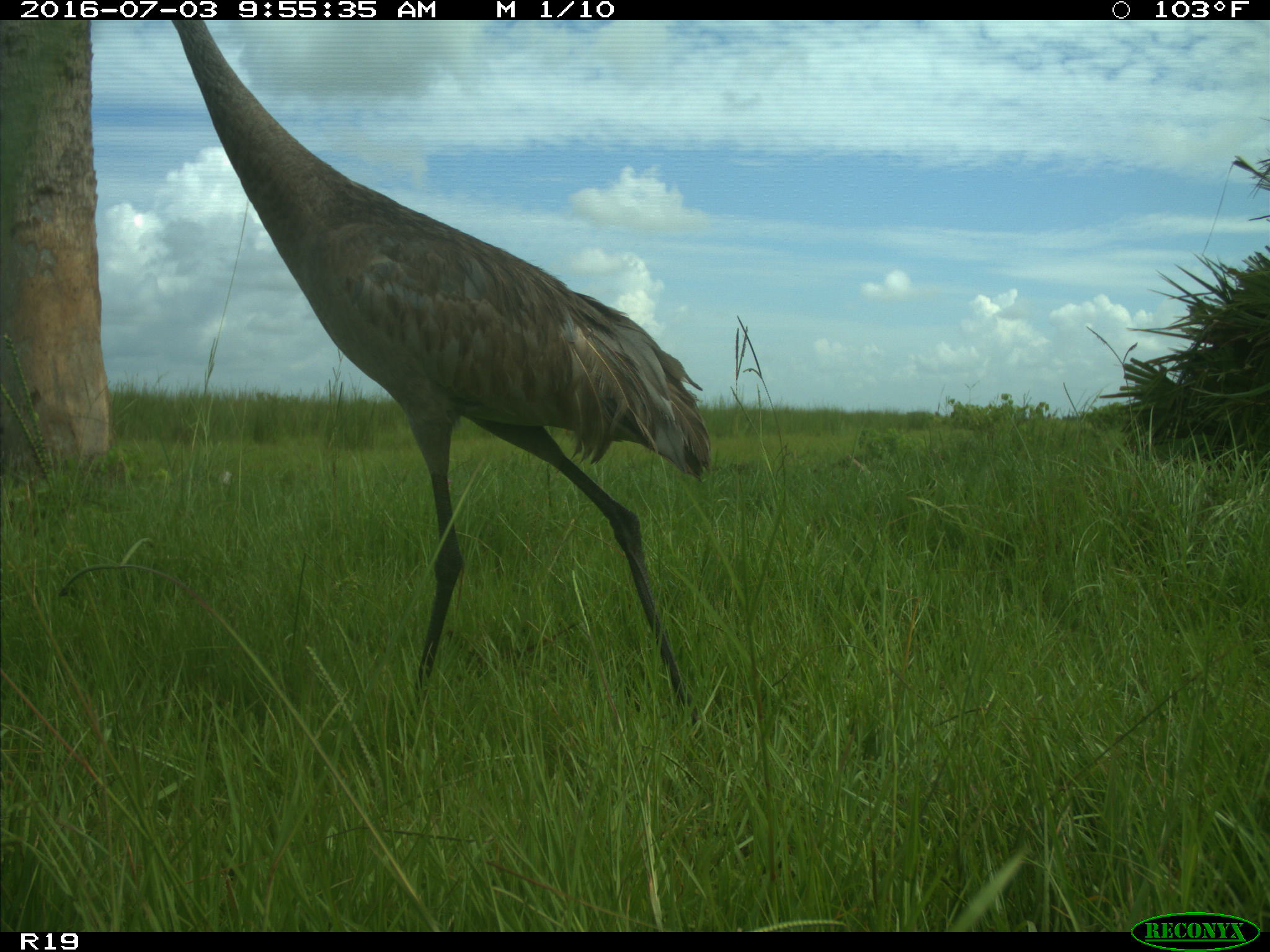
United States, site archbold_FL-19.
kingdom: Animalia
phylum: Chordata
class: Aves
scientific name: Aves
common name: birds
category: unidentified bird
Unidentified bird (birds) (Aves).